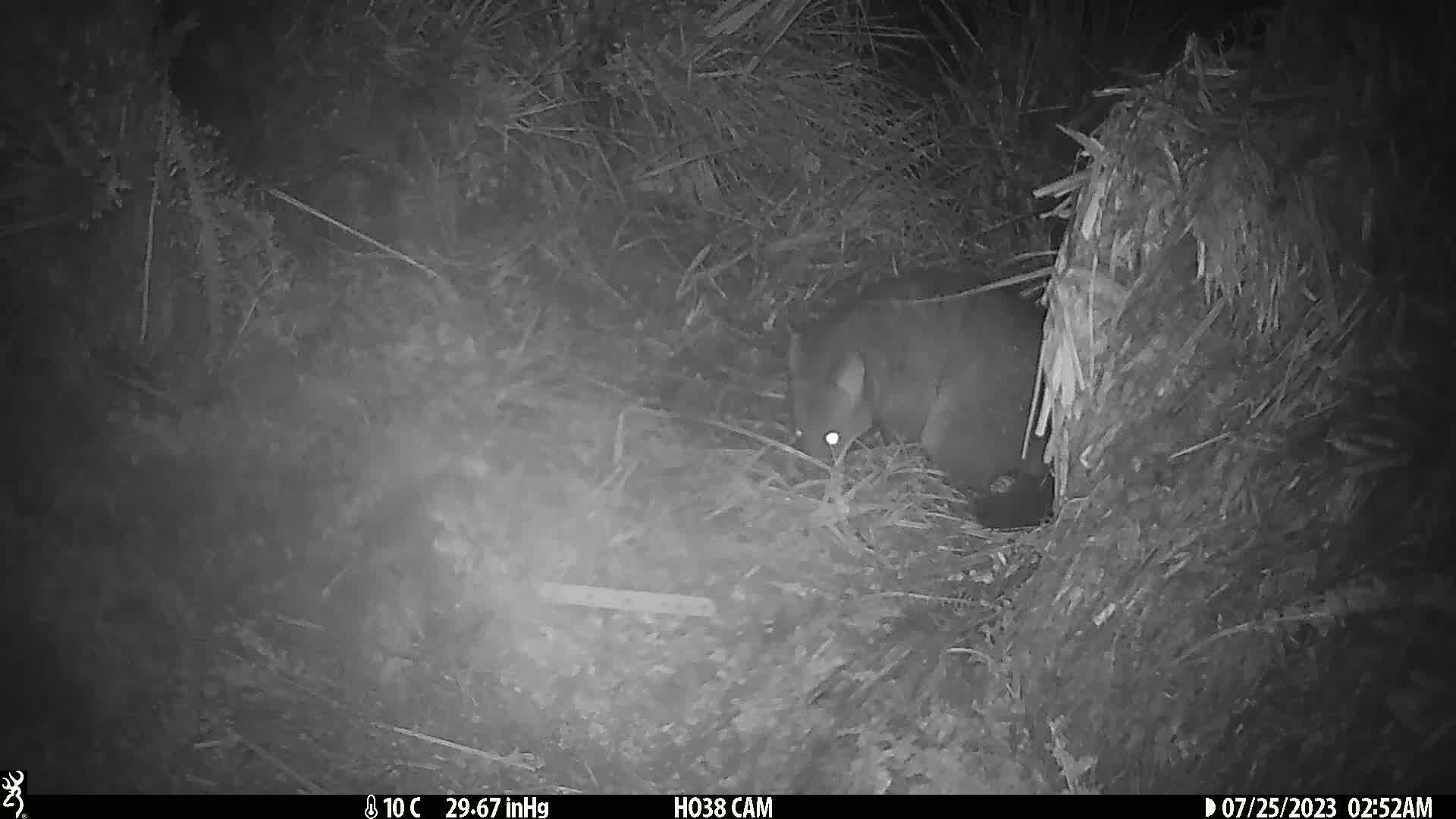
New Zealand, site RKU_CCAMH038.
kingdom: Animalia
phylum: Chordata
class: Mammalia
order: Diprotodontia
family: Phalangeridae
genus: Trichosurus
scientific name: Trichosurus vulpecula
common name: common brushtail possum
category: possum